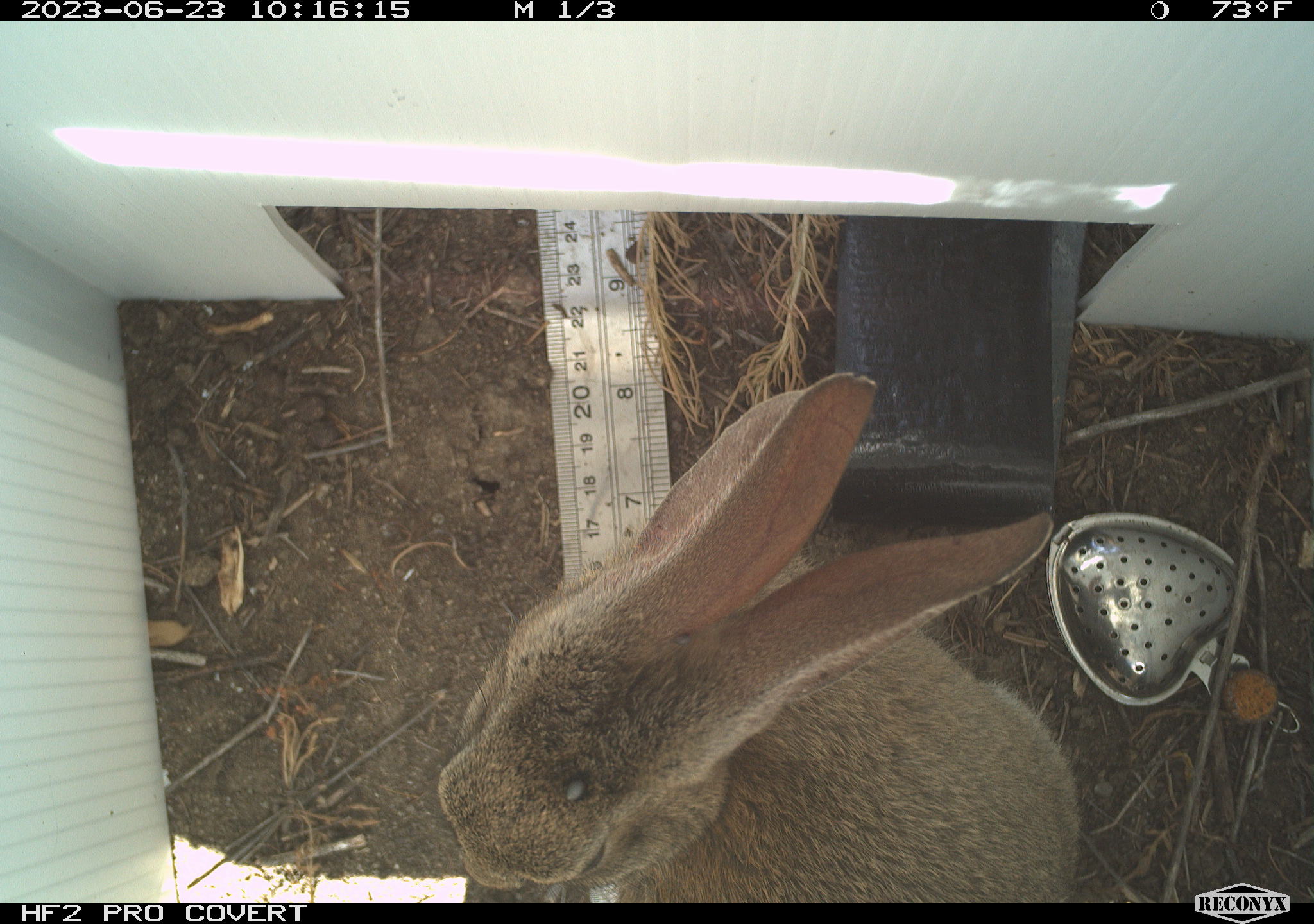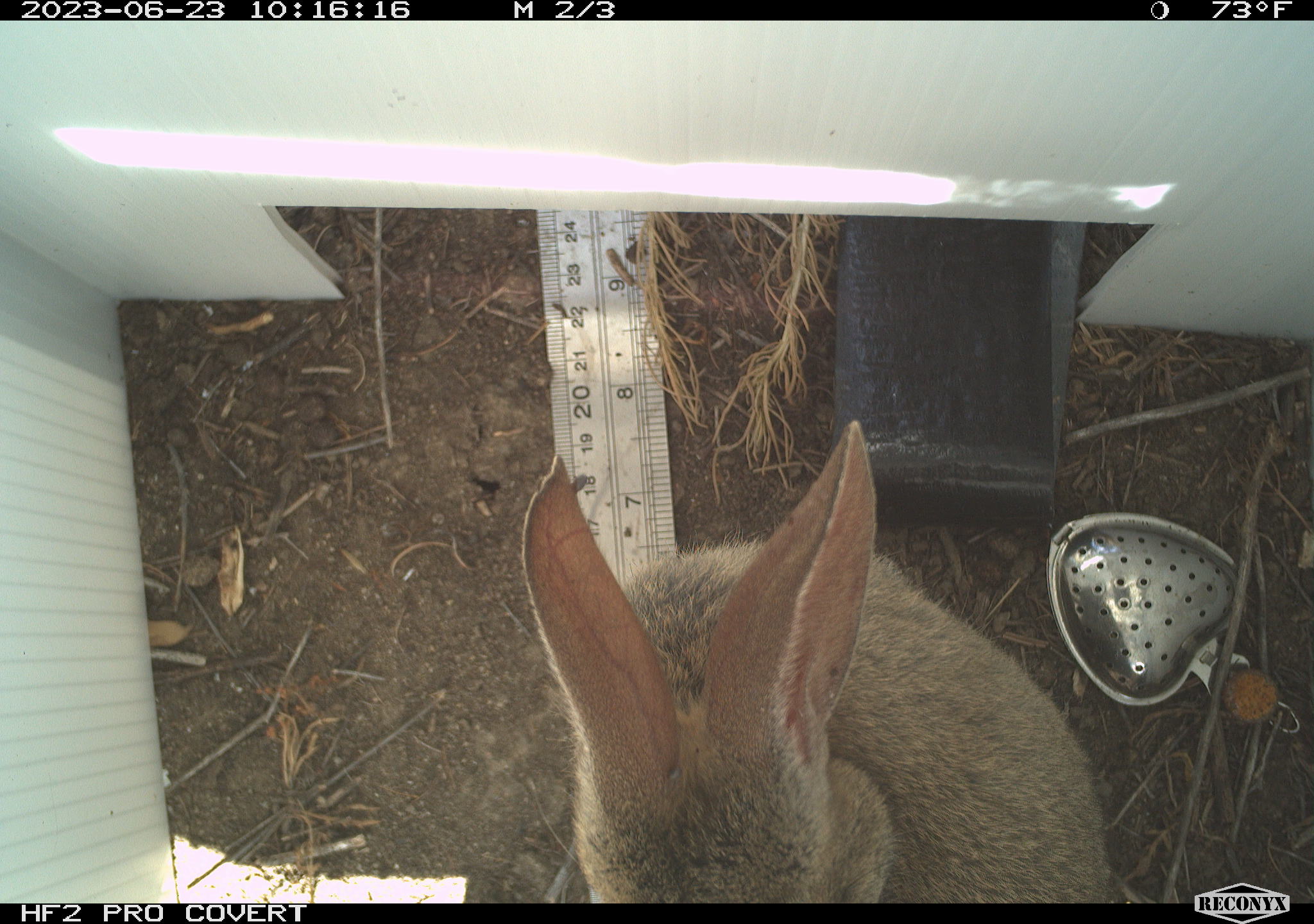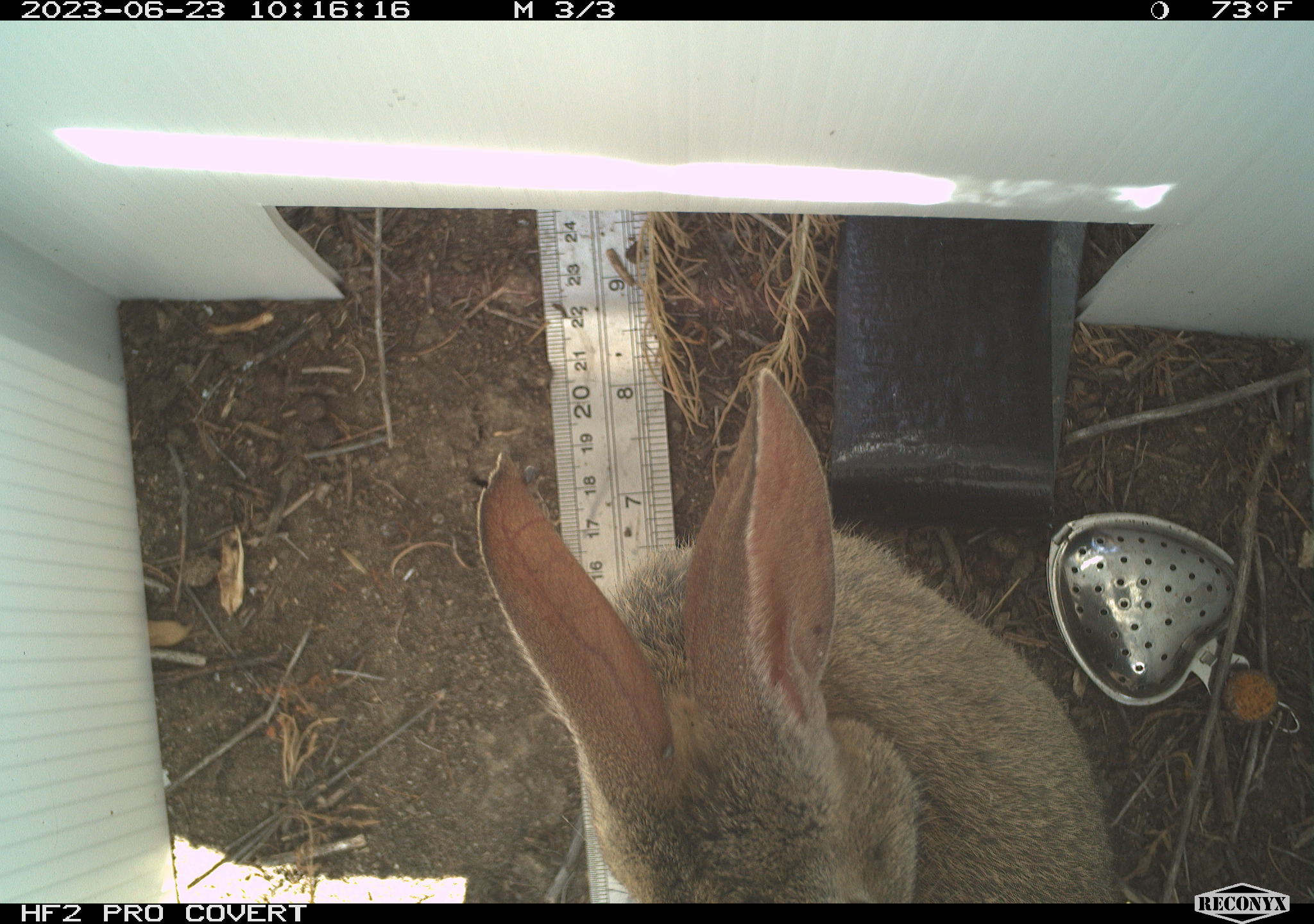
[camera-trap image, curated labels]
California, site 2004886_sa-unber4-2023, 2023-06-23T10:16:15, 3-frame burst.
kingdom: Animalia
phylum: Chordata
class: Mammalia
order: Lagomorpha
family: Leporidae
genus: Sylvilagus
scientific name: Sylvilagus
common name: cottontail rabbits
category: sylvilagus species